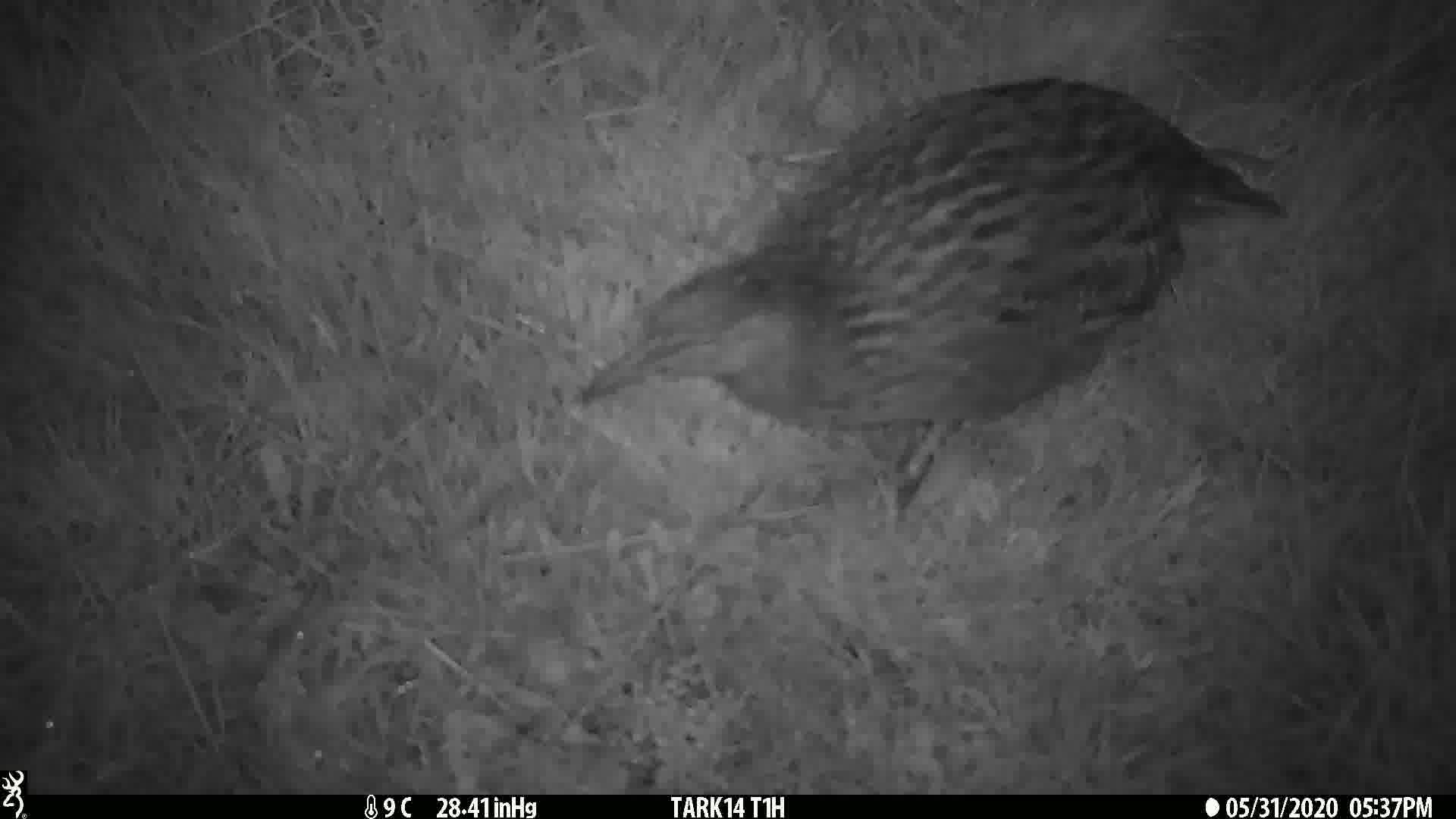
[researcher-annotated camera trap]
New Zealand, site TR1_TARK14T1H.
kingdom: Animalia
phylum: Chordata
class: Aves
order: Gruiformes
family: Rallidae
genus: Gallirallus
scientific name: Gallirallus australis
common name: weka